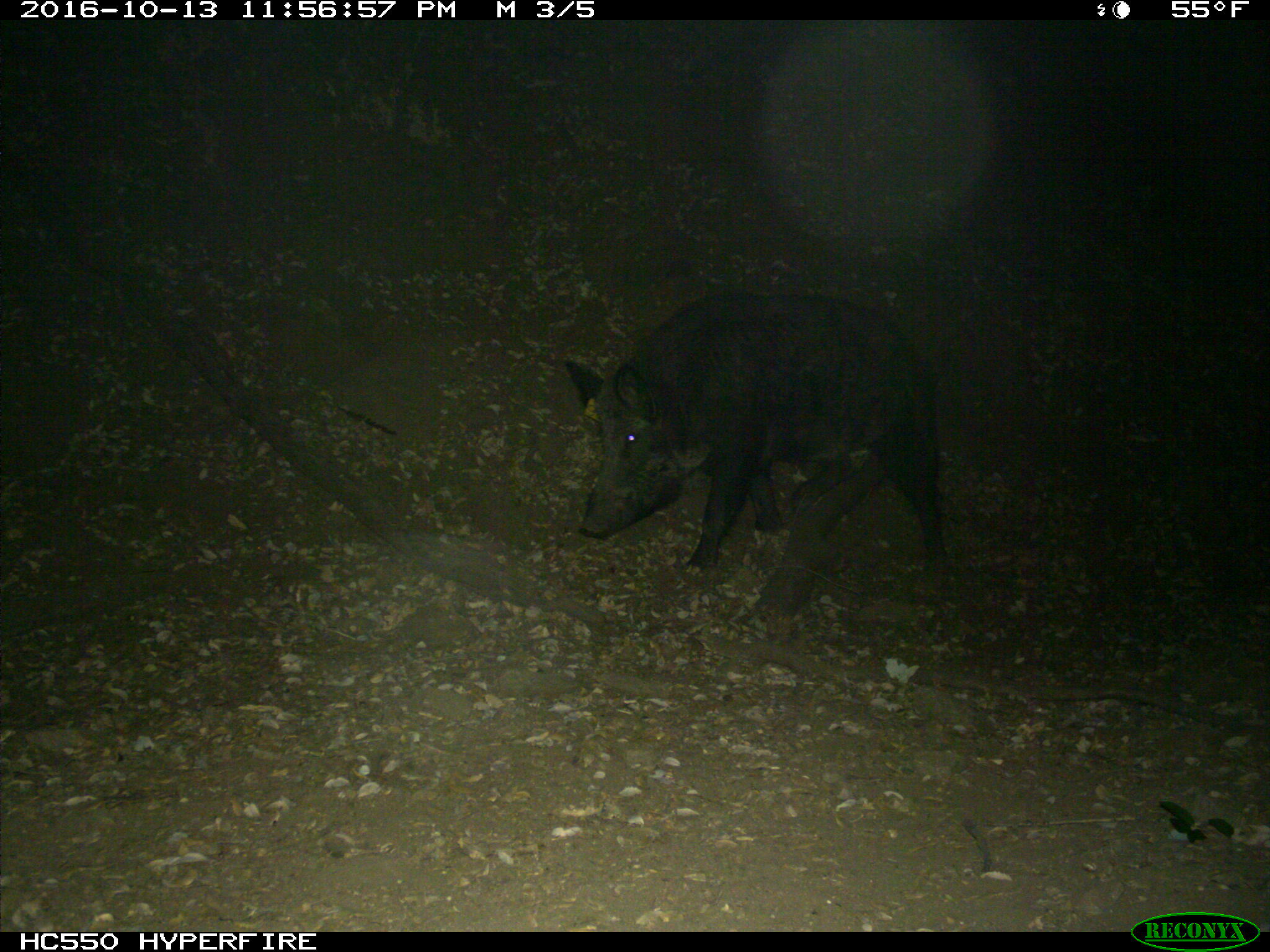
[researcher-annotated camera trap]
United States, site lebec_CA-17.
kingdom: Animalia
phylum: Chordata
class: Mammalia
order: Artiodactyla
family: Suidae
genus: Sus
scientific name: Sus scrofa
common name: wild boar